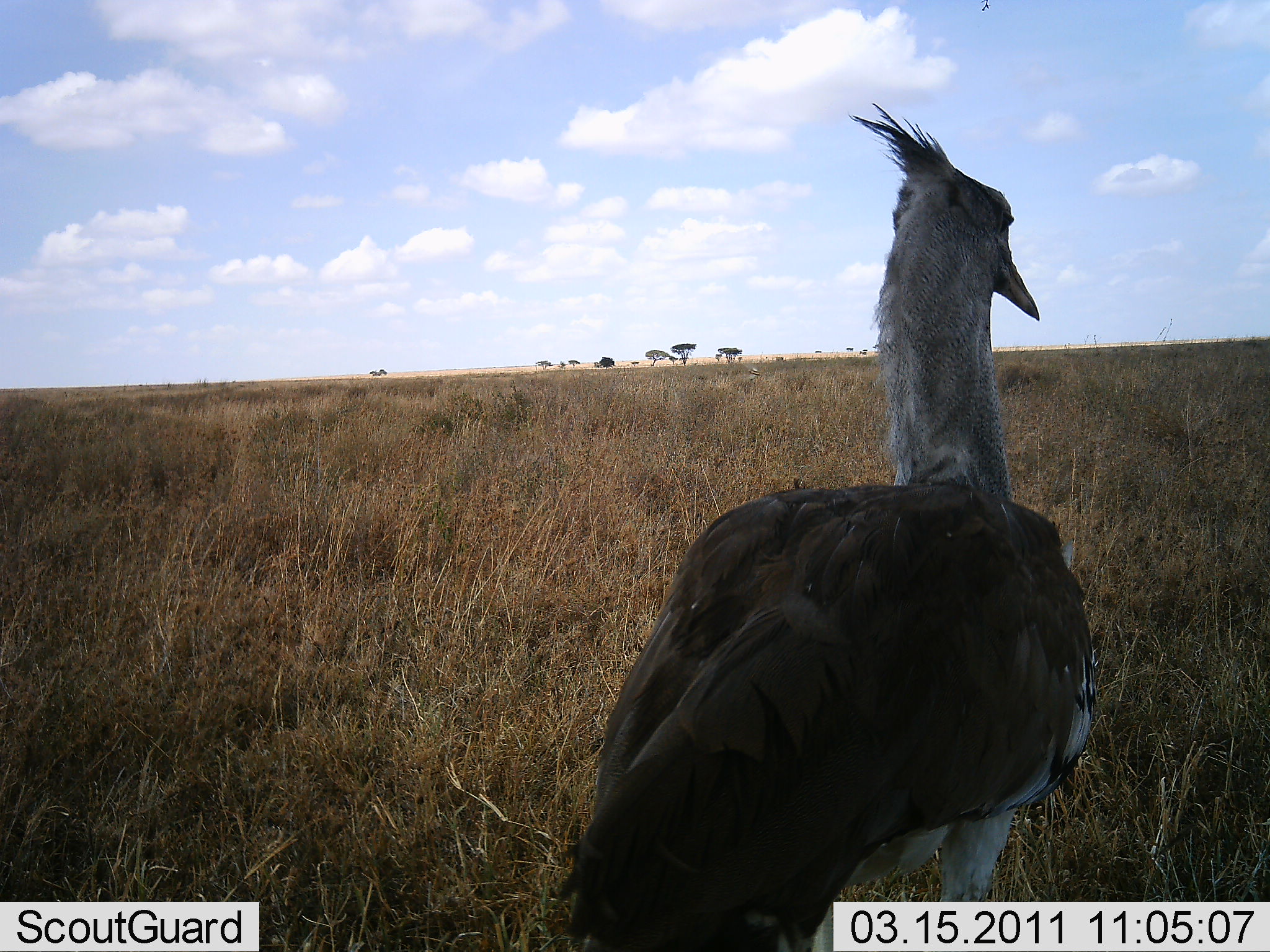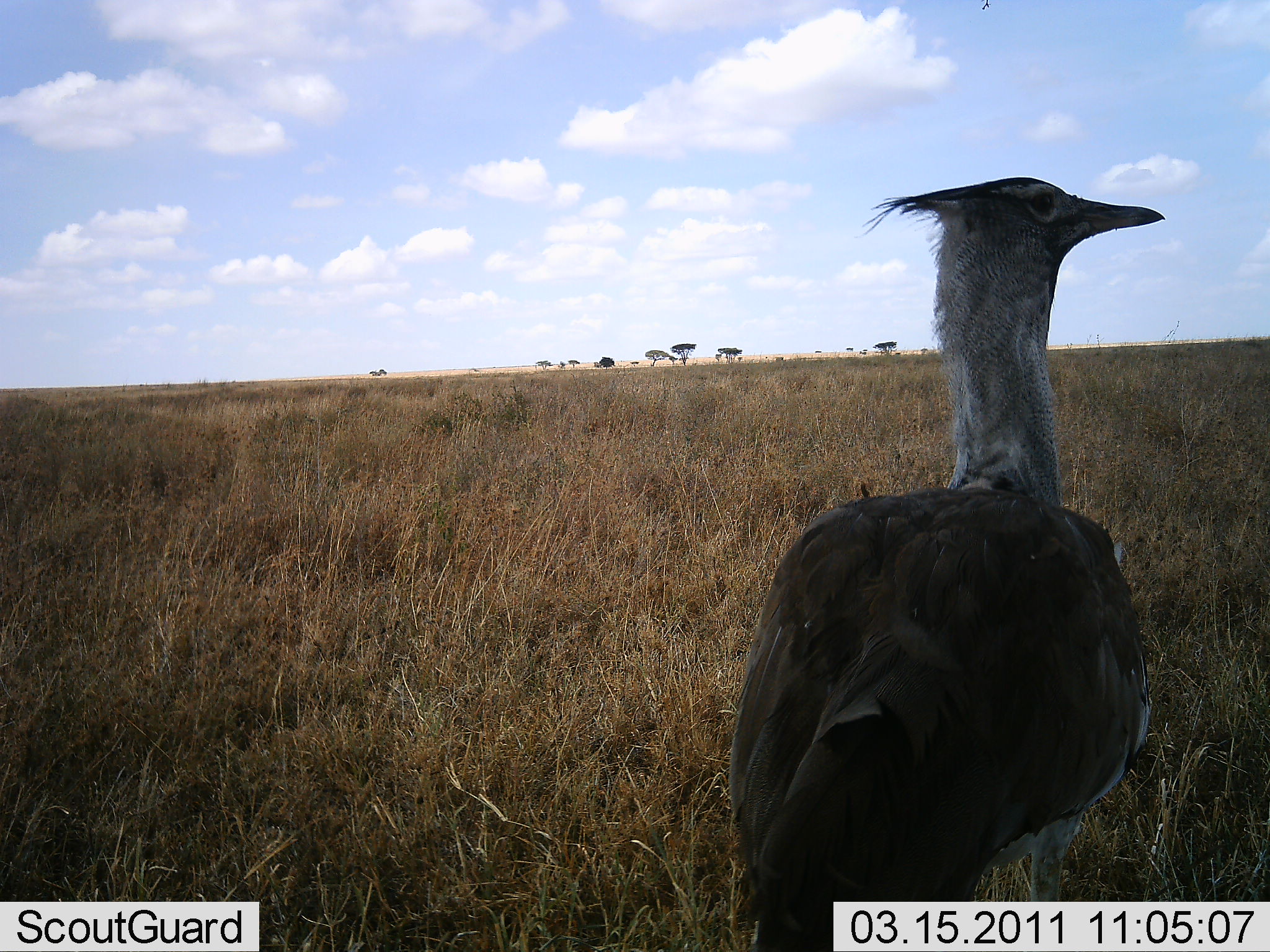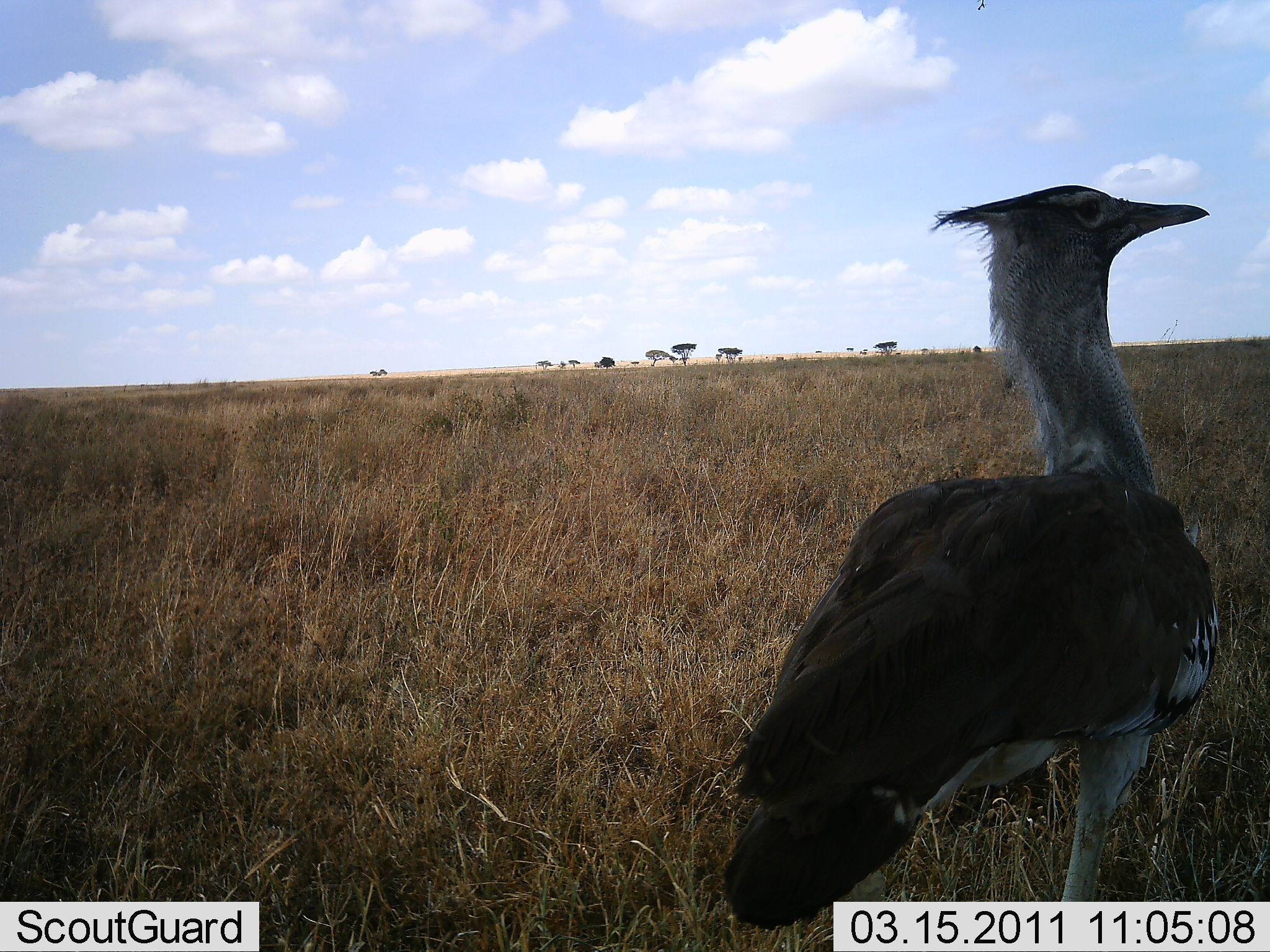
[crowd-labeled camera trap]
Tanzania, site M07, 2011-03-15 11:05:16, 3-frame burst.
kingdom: Animalia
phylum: Chordata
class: Aves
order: Otidiformes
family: Otididae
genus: Ardeotis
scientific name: Ardeotis kori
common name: kori bustard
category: koribustard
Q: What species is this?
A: Koribustard (kori bustard) (Ardeotis kori).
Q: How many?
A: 1.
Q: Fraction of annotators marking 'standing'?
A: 50%.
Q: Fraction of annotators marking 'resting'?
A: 0%.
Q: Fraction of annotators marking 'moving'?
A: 58%.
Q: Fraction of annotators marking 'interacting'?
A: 0%.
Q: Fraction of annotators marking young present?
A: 0%.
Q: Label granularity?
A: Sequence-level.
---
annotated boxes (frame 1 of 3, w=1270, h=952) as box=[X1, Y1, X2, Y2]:
animal: box=[560, 100, 1101, 952]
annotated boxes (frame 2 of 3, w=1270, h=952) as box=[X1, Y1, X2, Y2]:
animal: box=[724, 175, 1170, 952]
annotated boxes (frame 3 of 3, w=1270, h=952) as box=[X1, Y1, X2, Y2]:
animal: box=[716, 183, 1224, 952]